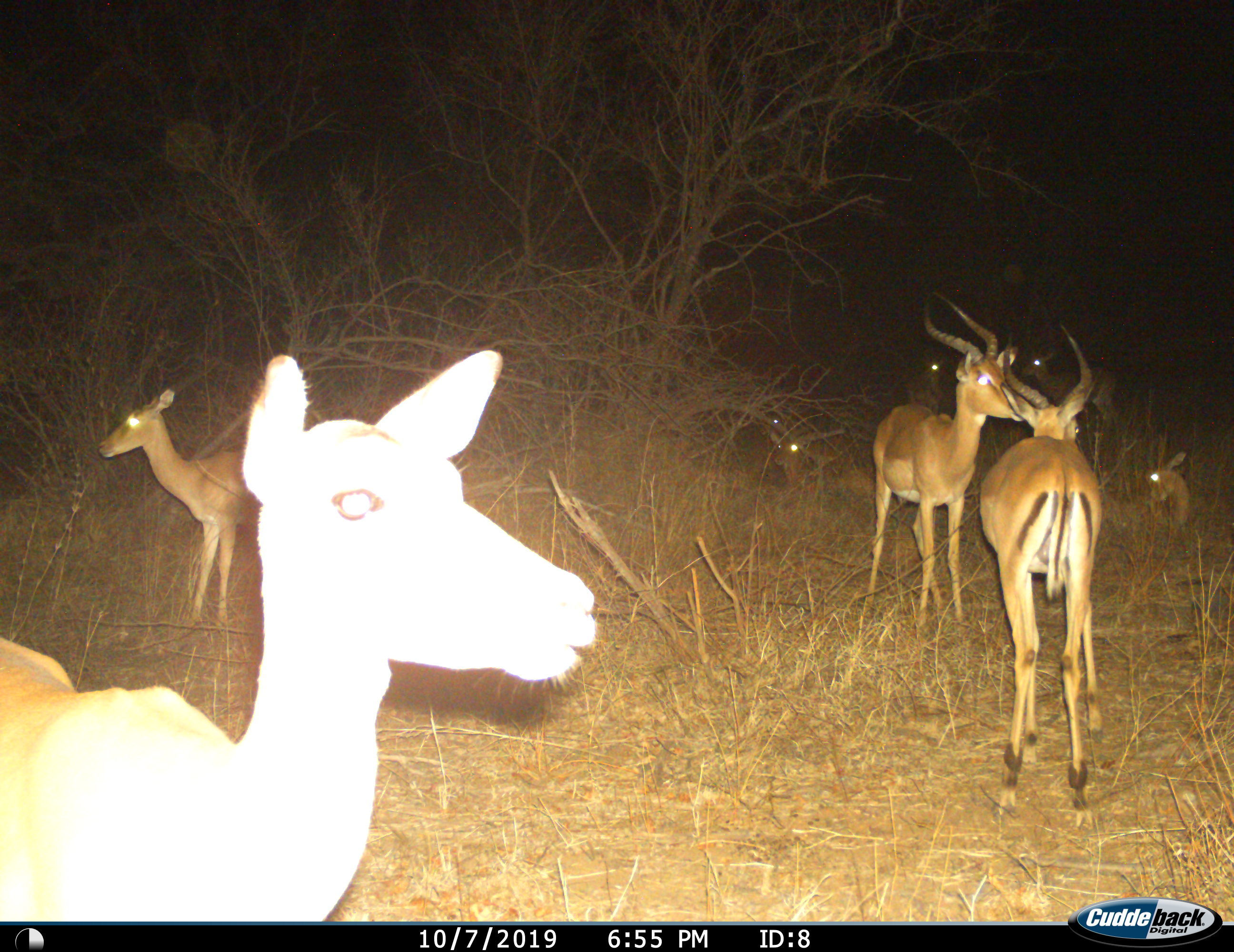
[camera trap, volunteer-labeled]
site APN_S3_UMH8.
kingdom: Animalia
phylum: Chordata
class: Mammalia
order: Artiodactyla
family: Bovidae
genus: Aepyceros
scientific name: Aepyceros melampus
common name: impala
Impala (Aepyceros melampus), count 8. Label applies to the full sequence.